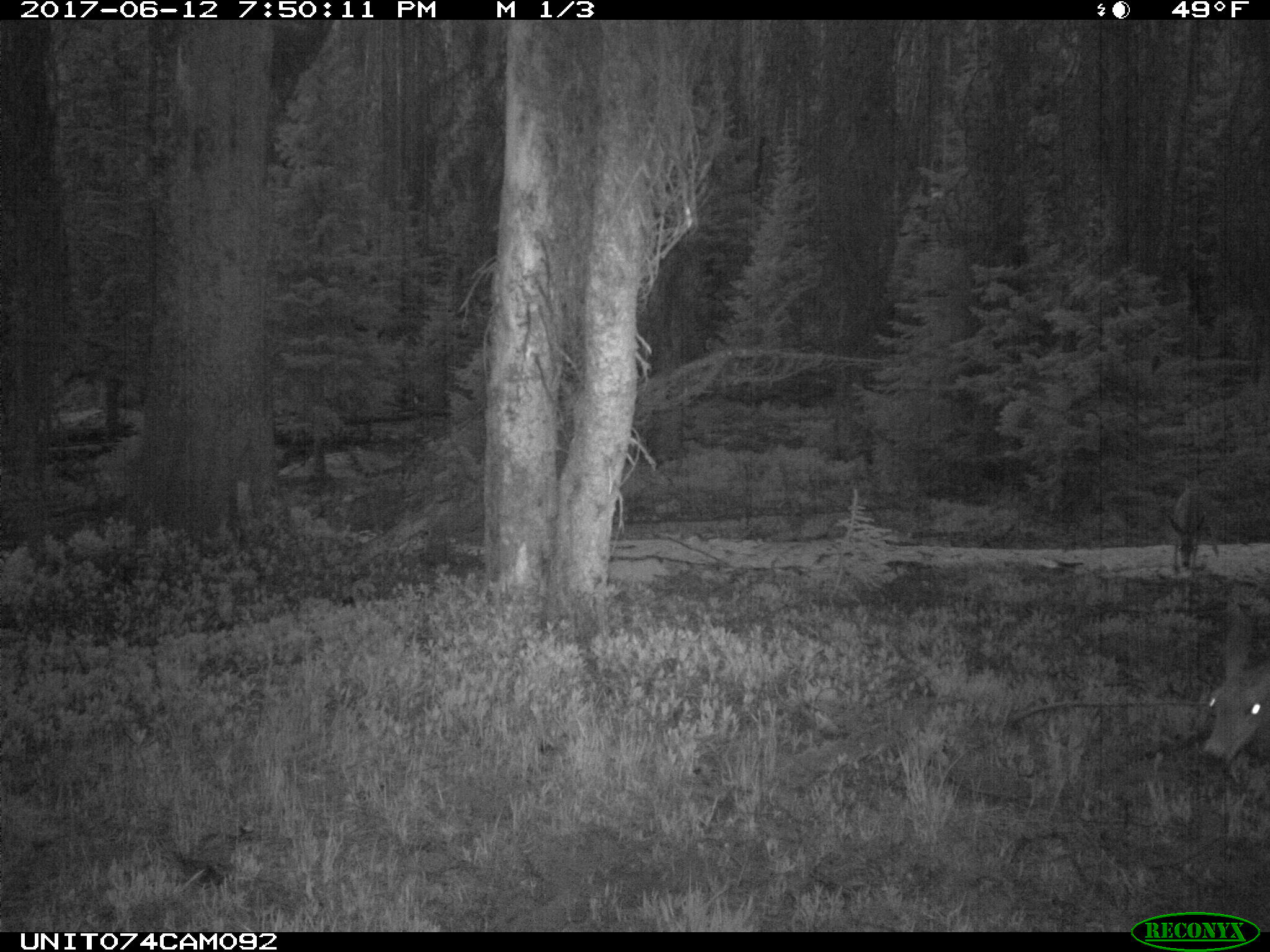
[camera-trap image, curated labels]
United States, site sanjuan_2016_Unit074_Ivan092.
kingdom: Animalia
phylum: Chordata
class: Mammalia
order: Artiodactyla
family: Cervidae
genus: Odocoileus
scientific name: Odocoileus hemionus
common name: mule deer